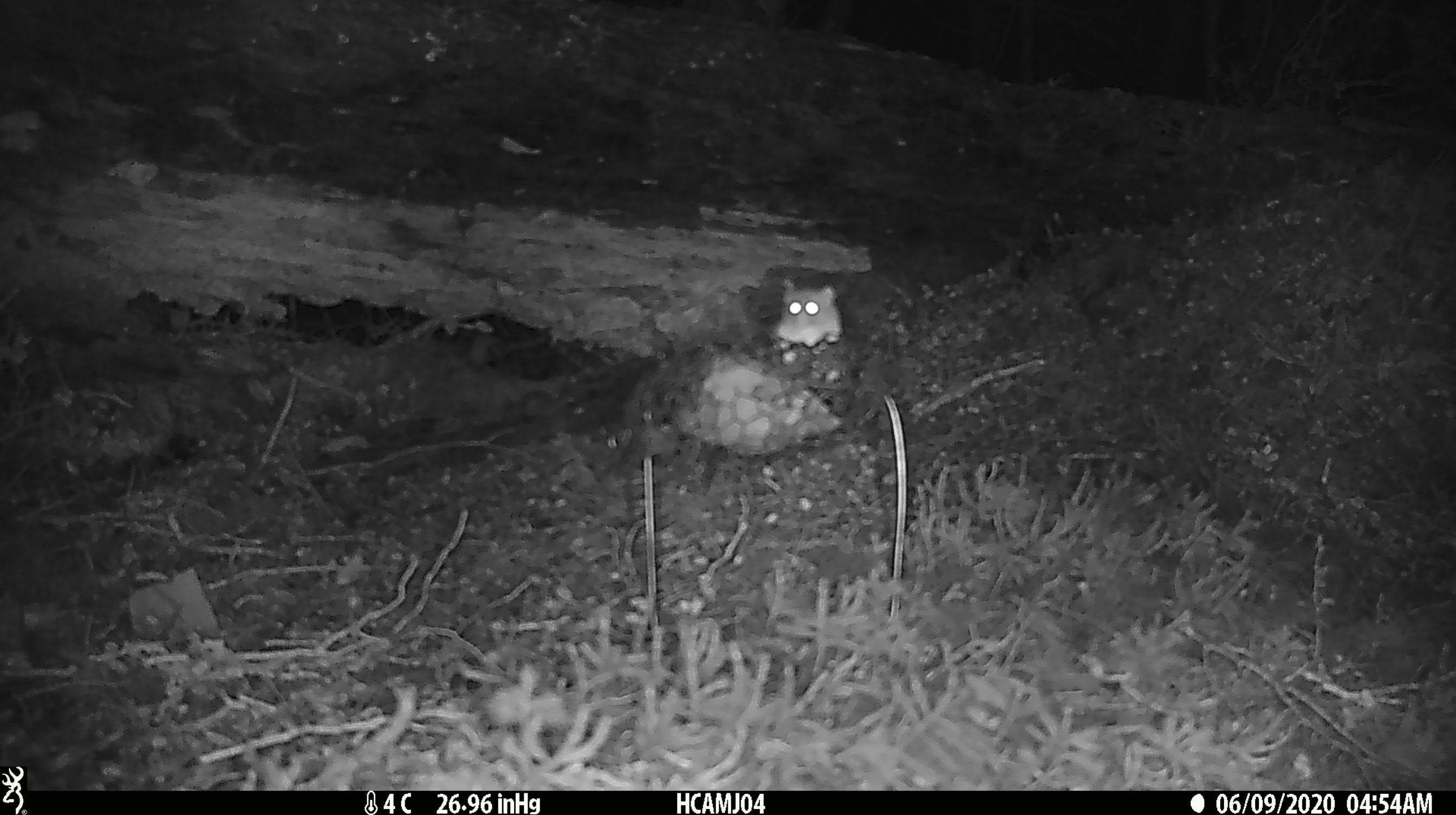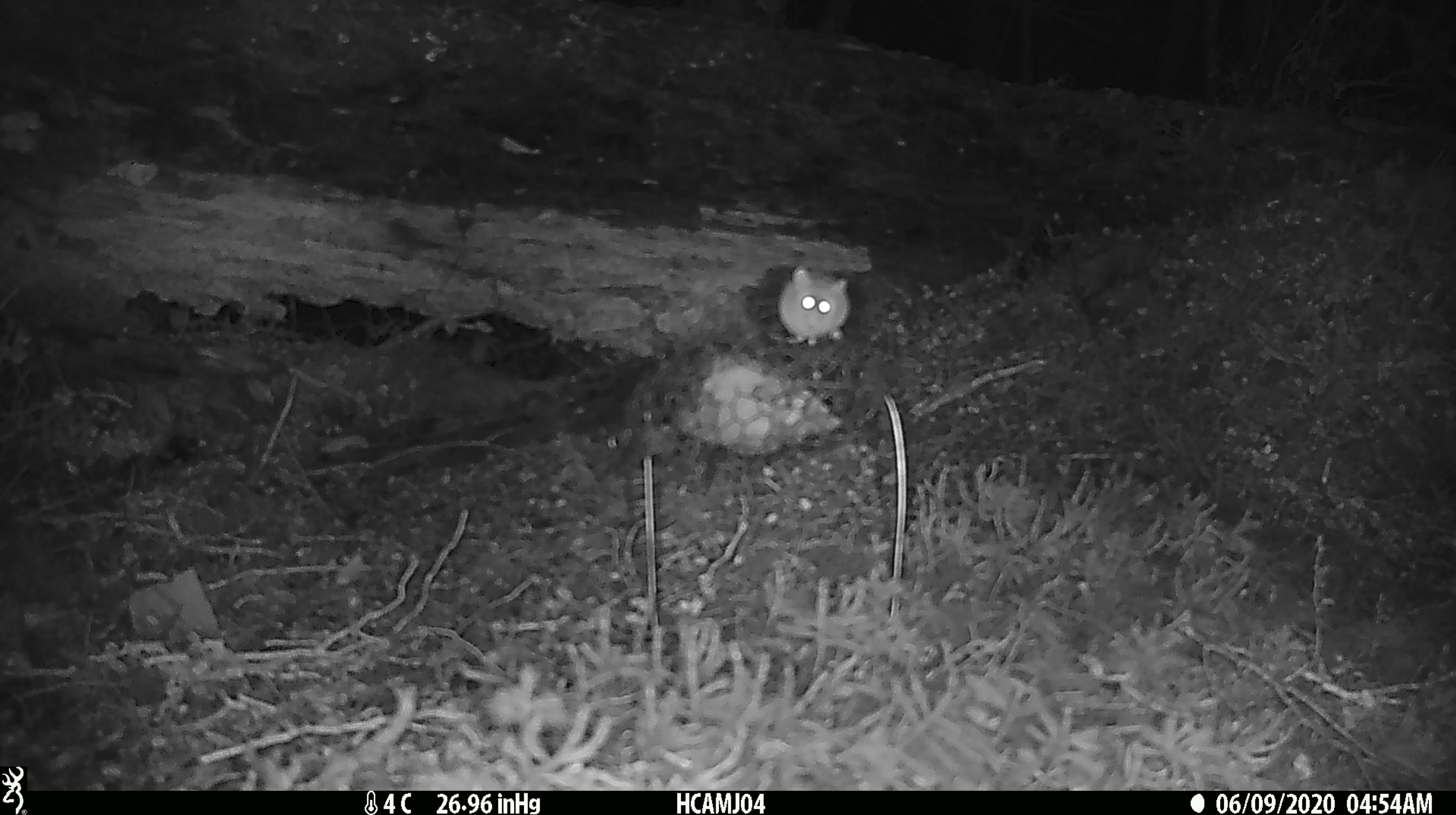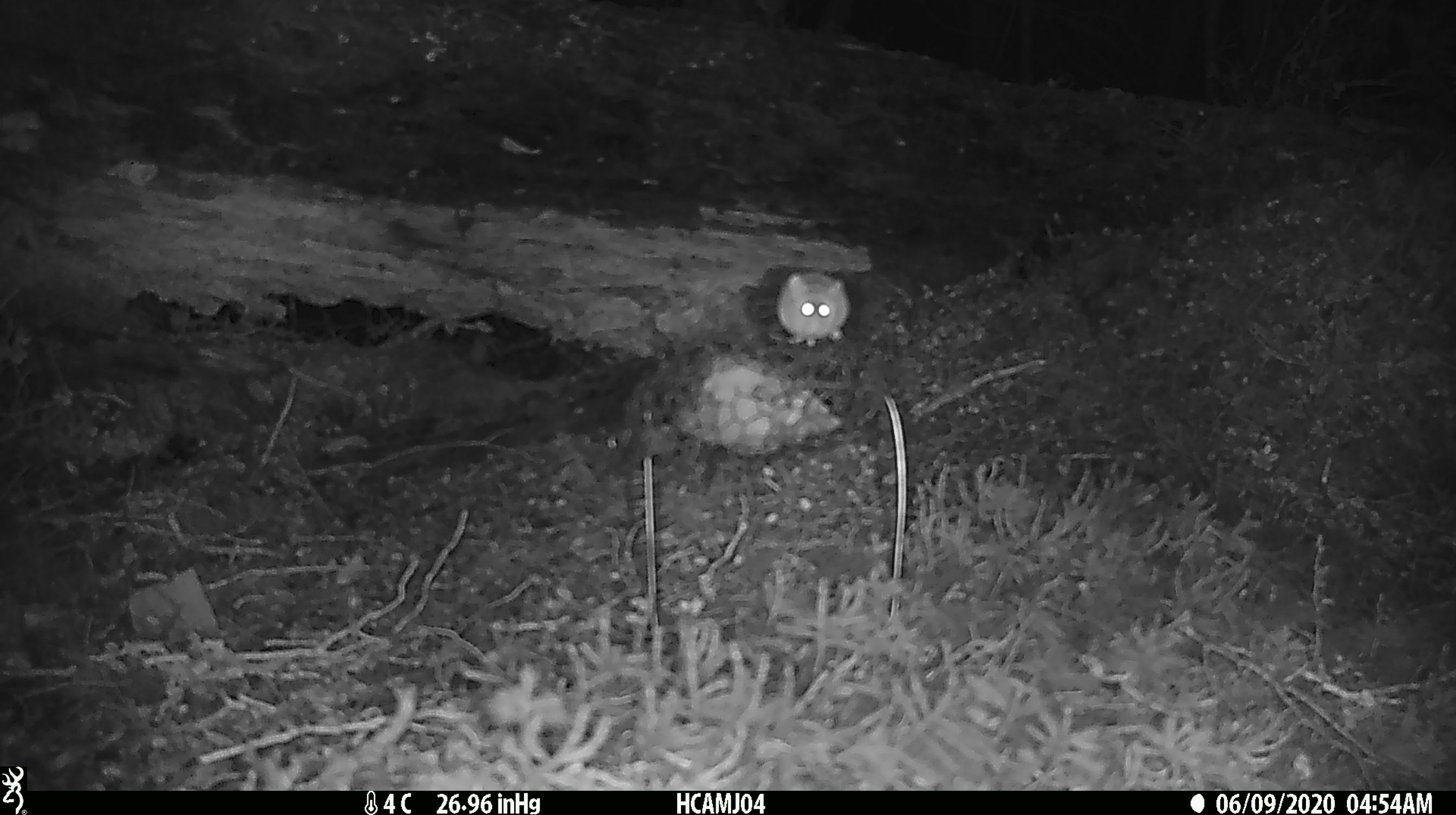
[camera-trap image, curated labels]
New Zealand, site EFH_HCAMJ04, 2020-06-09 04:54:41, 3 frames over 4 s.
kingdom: Animalia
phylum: Chordata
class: Mammalia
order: Rodentia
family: Muridae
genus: Mus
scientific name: Mus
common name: mouse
Mouse (Mus).